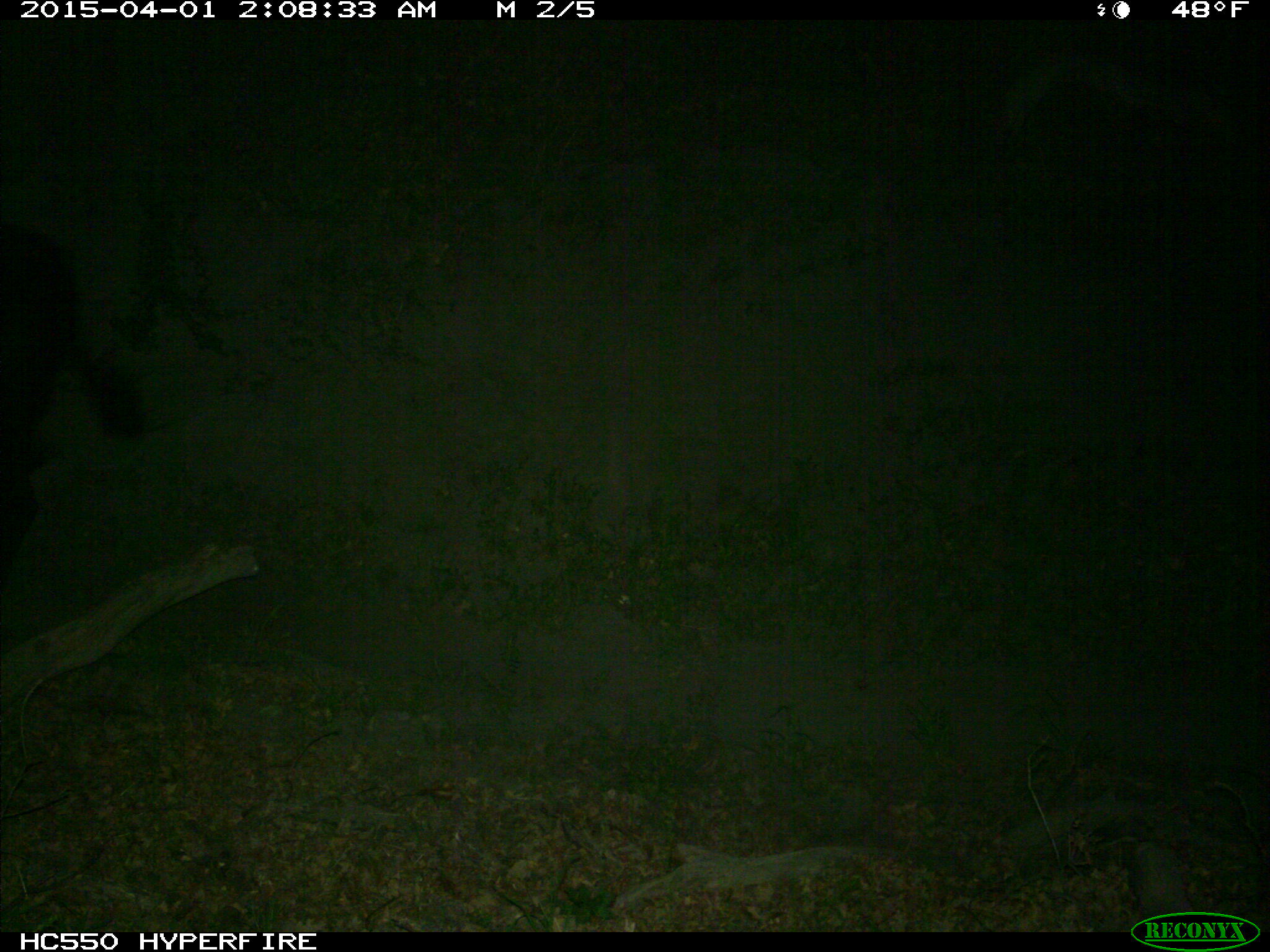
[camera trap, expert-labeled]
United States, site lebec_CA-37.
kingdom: Animalia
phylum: Chordata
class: Mammalia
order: Artiodactyla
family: Bovidae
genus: Bos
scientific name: Bos taurus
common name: domestic cow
Bos taurus (domestic cow).